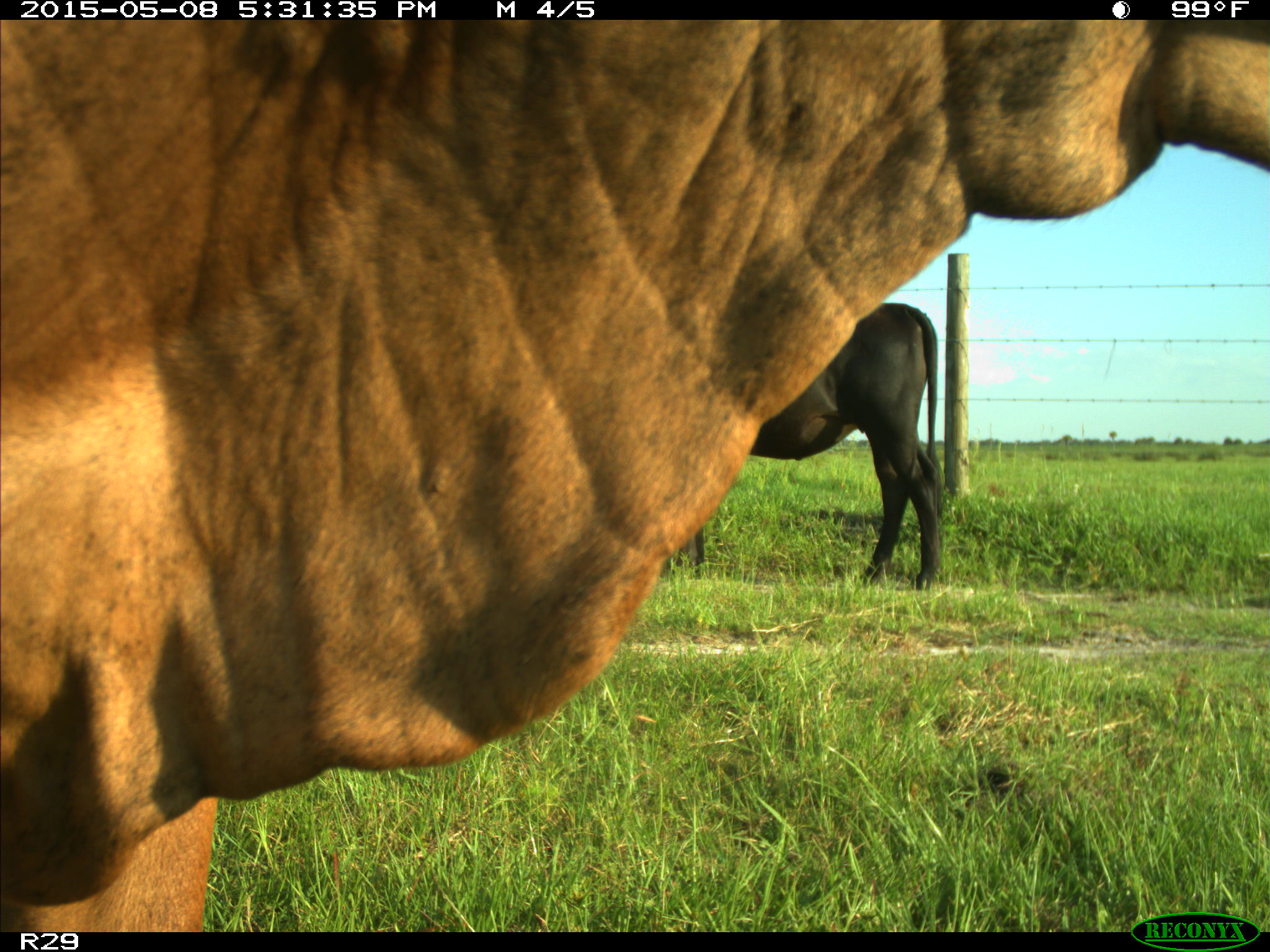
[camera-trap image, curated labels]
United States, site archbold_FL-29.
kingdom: Animalia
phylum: Chordata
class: Mammalia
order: Artiodactyla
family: Bovidae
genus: Bos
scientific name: Bos taurus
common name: domestic cow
Bos taurus (domestic cow).